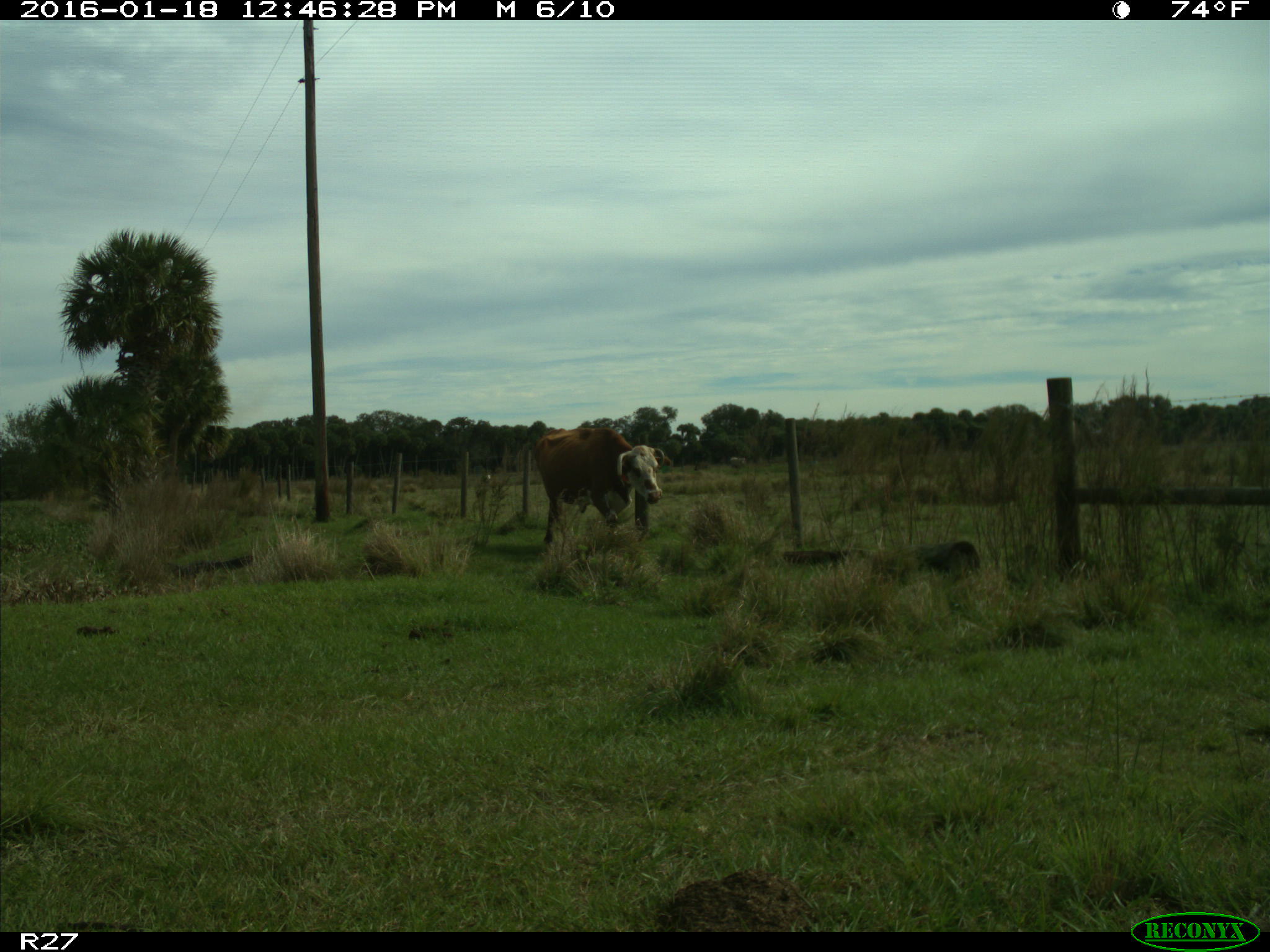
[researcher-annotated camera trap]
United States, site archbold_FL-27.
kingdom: Animalia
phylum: Chordata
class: Mammalia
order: Artiodactyla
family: Bovidae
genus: Bos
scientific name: Bos taurus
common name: domestic cow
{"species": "Bos taurus (domestic cow)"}